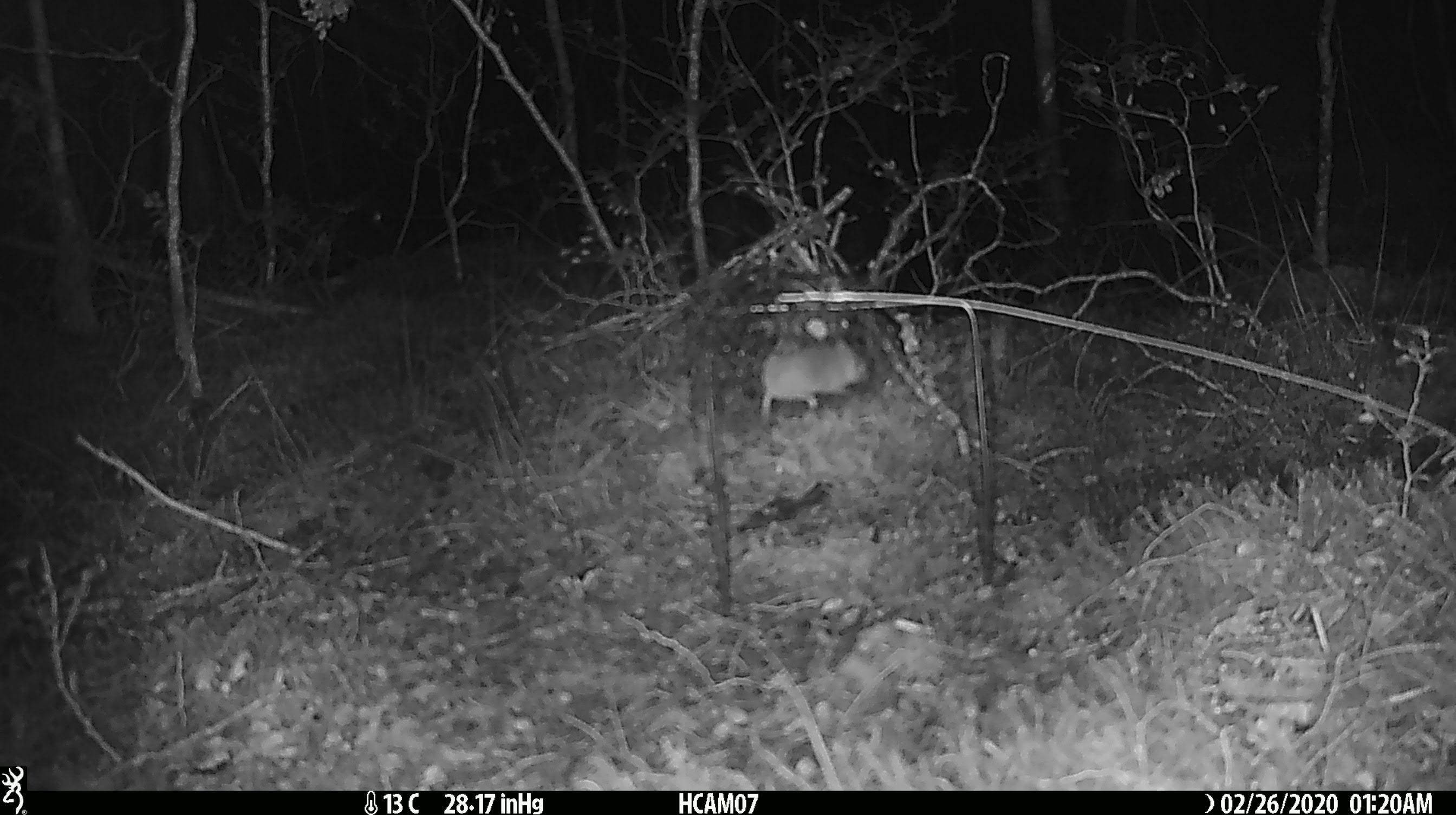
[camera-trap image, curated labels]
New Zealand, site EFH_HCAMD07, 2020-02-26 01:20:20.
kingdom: Animalia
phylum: Chordata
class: Mammalia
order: Rodentia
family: Muridae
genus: Mus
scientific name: Mus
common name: mouse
Mouse (Mus).